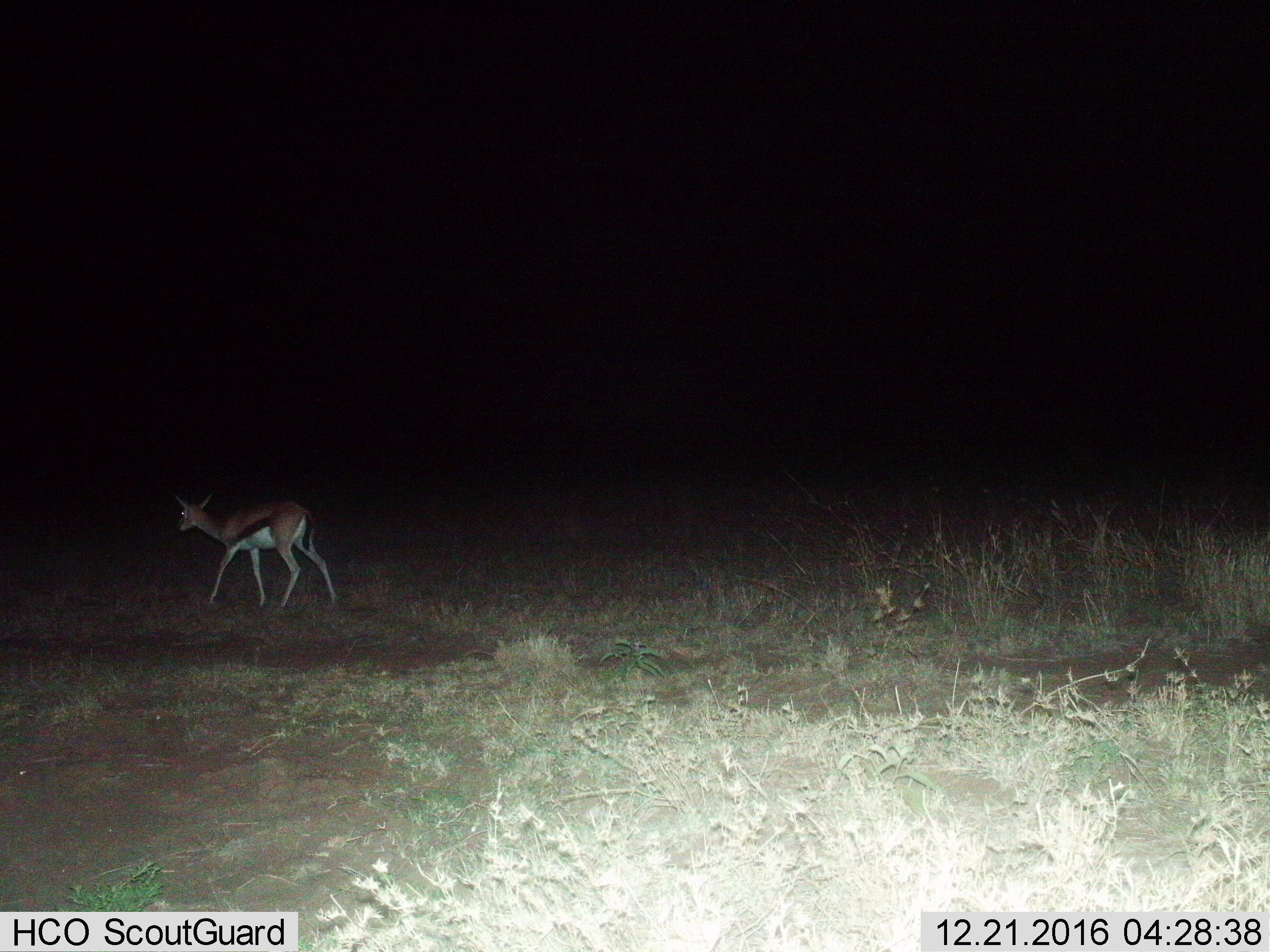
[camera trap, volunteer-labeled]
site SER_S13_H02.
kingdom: Animalia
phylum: Chordata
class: Mammalia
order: Artiodactyla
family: Bovidae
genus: Eudorcas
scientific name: Eudorcas thomsonii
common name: thomson's gazelle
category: gazellethomsons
Gazellethomsons (thomson's gazelle) (Eudorcas thomsonii), count 1. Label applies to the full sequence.